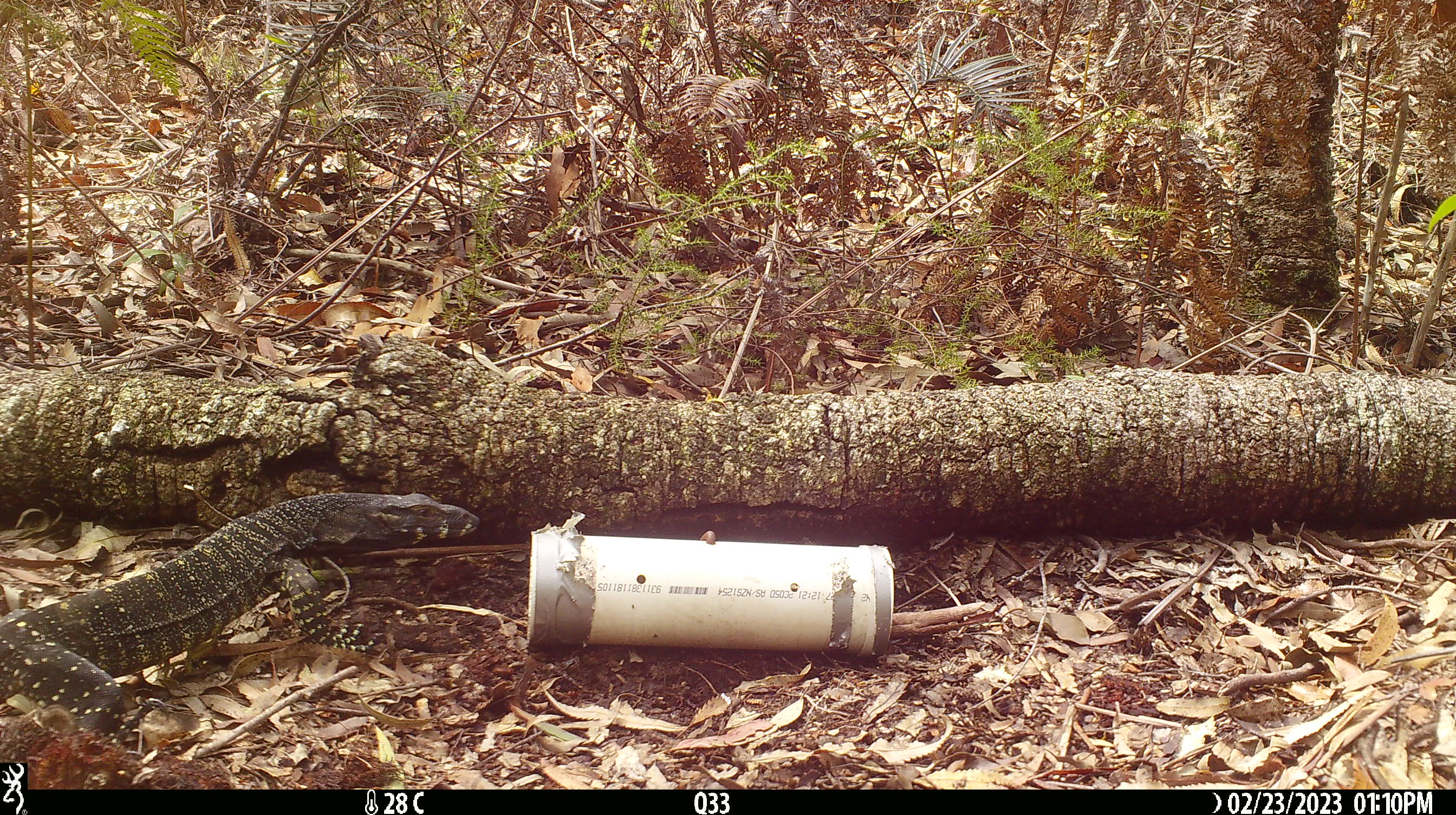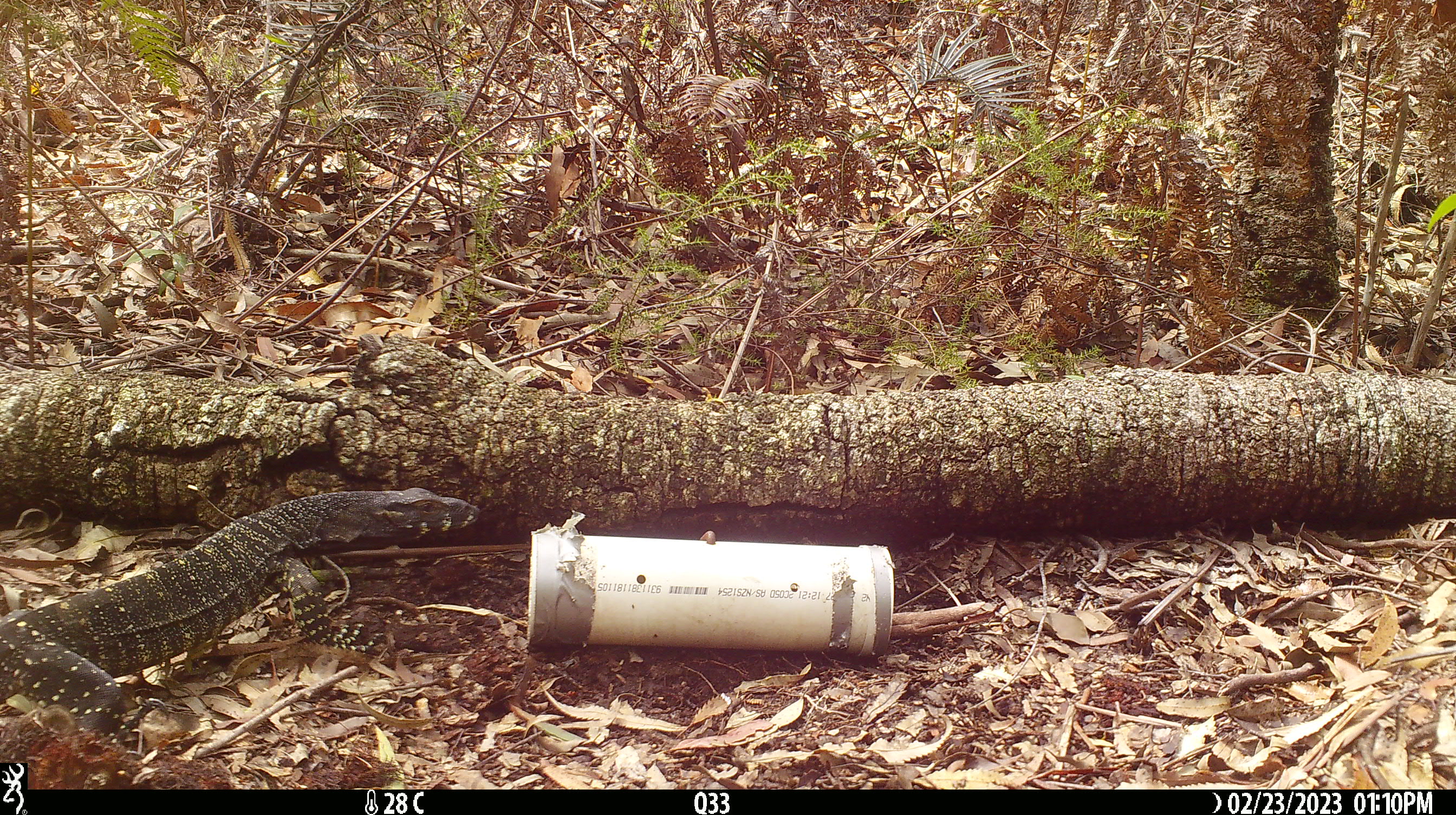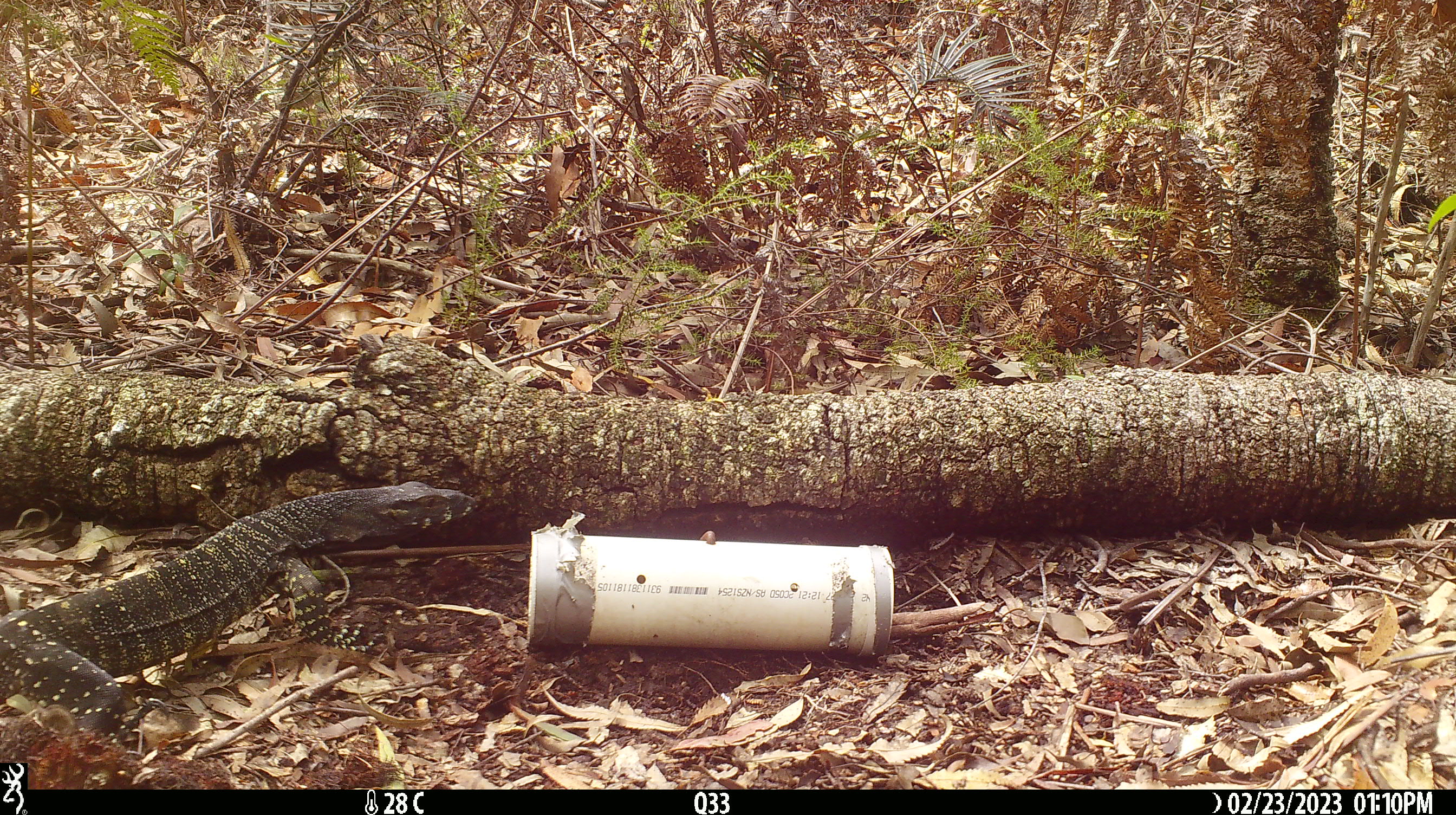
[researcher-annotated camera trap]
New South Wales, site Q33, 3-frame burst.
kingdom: Animalia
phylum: Chordata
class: Reptilia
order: Squamata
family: Varanidae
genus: Varanus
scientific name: Varanus varius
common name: lace monitor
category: goanna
Goanna (lace monitor) (Varanus varius).